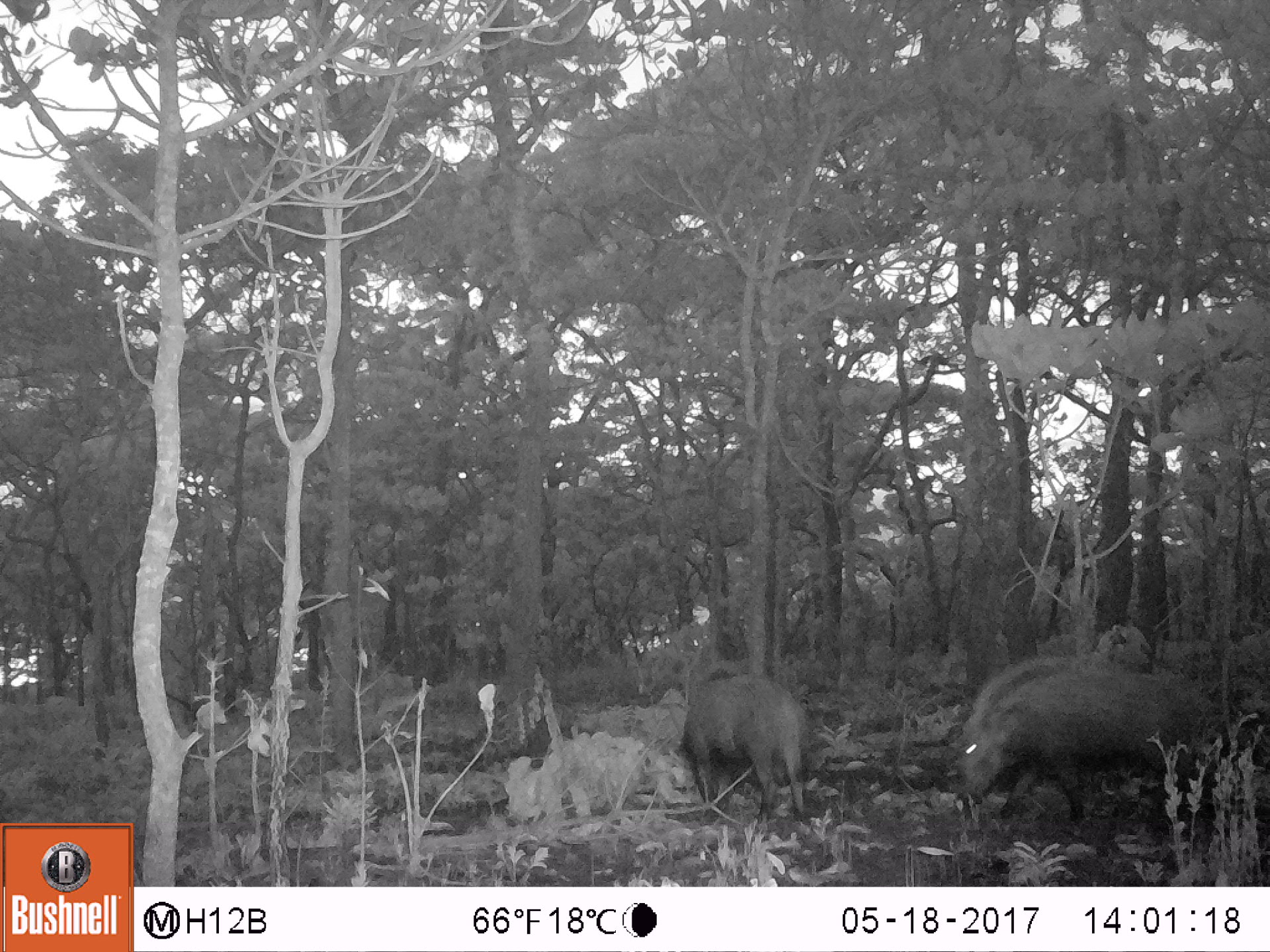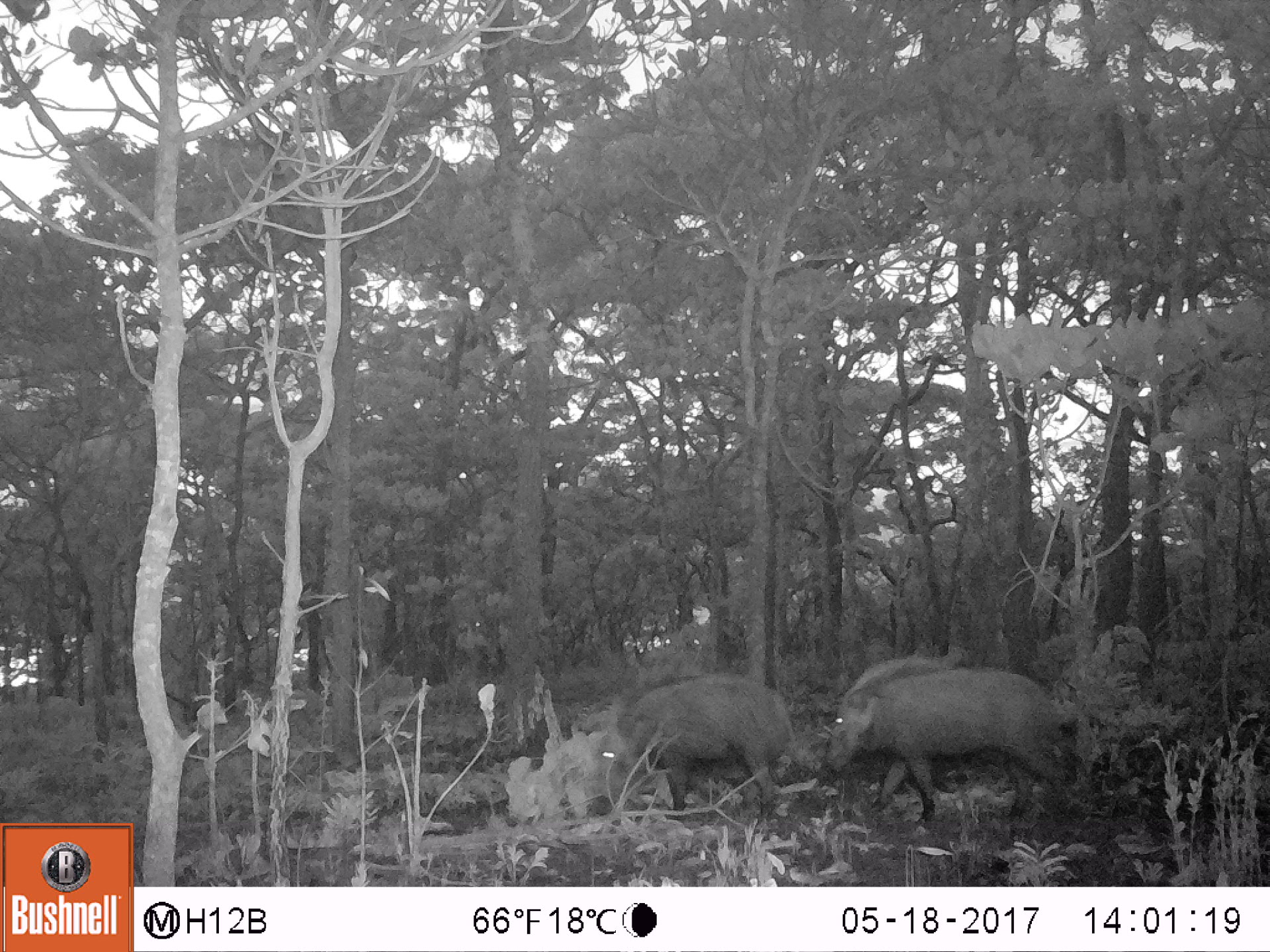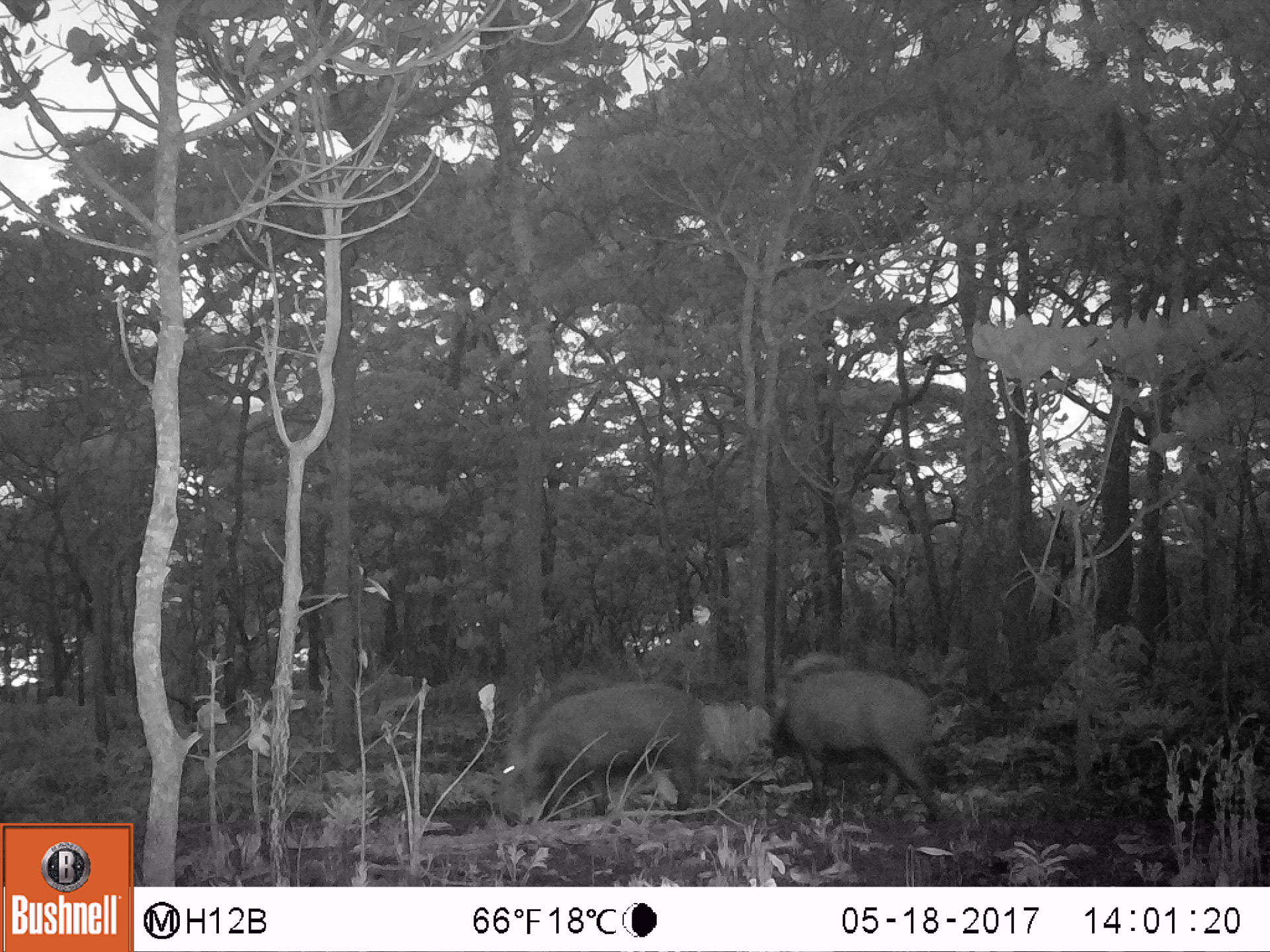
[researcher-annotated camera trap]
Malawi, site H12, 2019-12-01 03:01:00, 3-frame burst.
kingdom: Animalia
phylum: Chordata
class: Mammalia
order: Artiodactyla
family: Suidae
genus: Potamochoerus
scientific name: Potamochoerus larvatus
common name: bushpig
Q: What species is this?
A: Bushpig (Potamochoerus larvatus).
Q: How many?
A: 2.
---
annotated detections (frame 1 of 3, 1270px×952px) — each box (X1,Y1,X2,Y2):
bushpig: (958,648,1213,832); (684,663,813,817)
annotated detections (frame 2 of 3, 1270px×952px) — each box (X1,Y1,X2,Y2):
bushpig: (820,657,1067,812); (598,671,793,817)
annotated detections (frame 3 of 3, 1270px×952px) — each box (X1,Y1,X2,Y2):
bushpig: (500,670,710,813); (766,652,946,817)